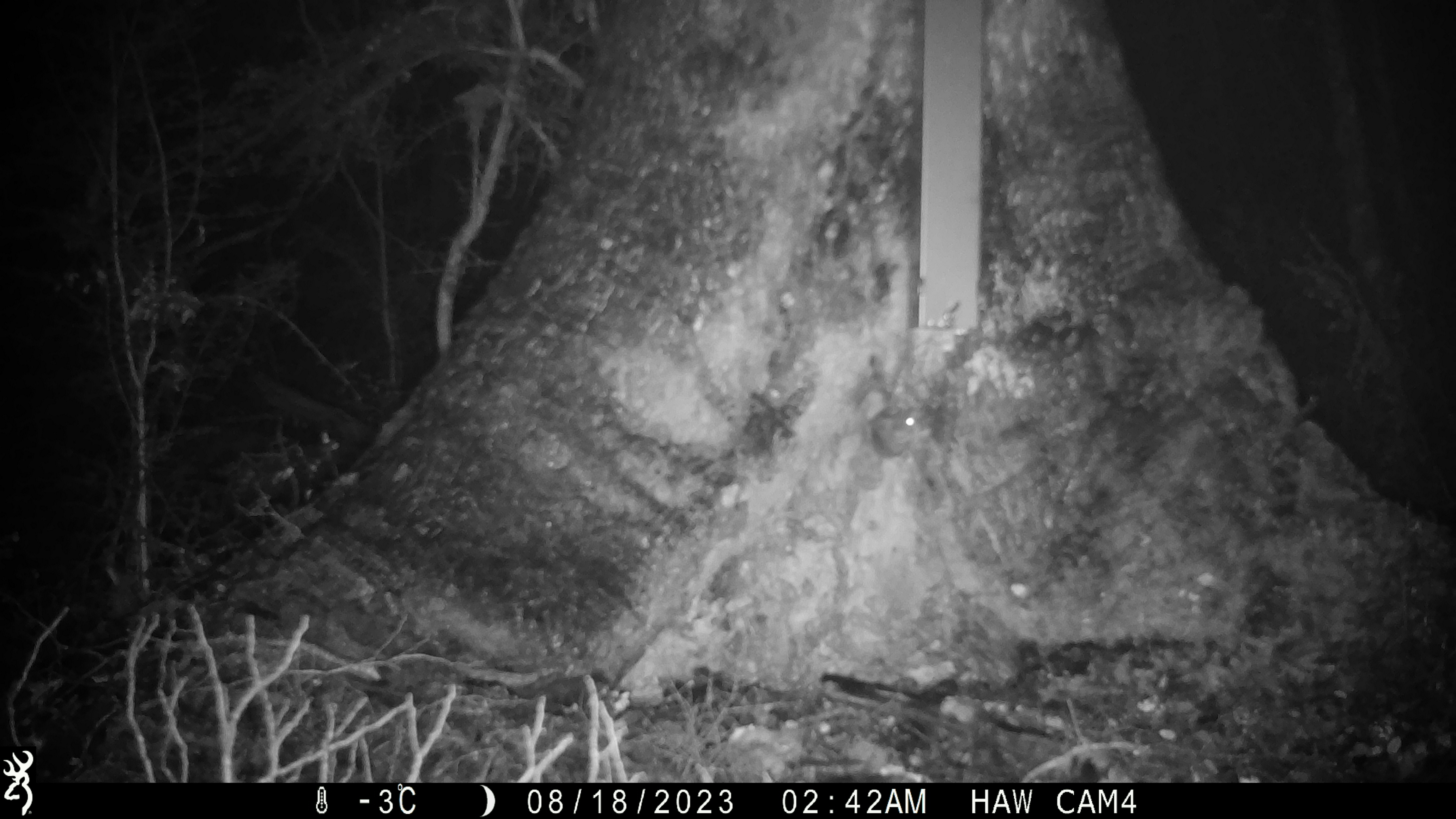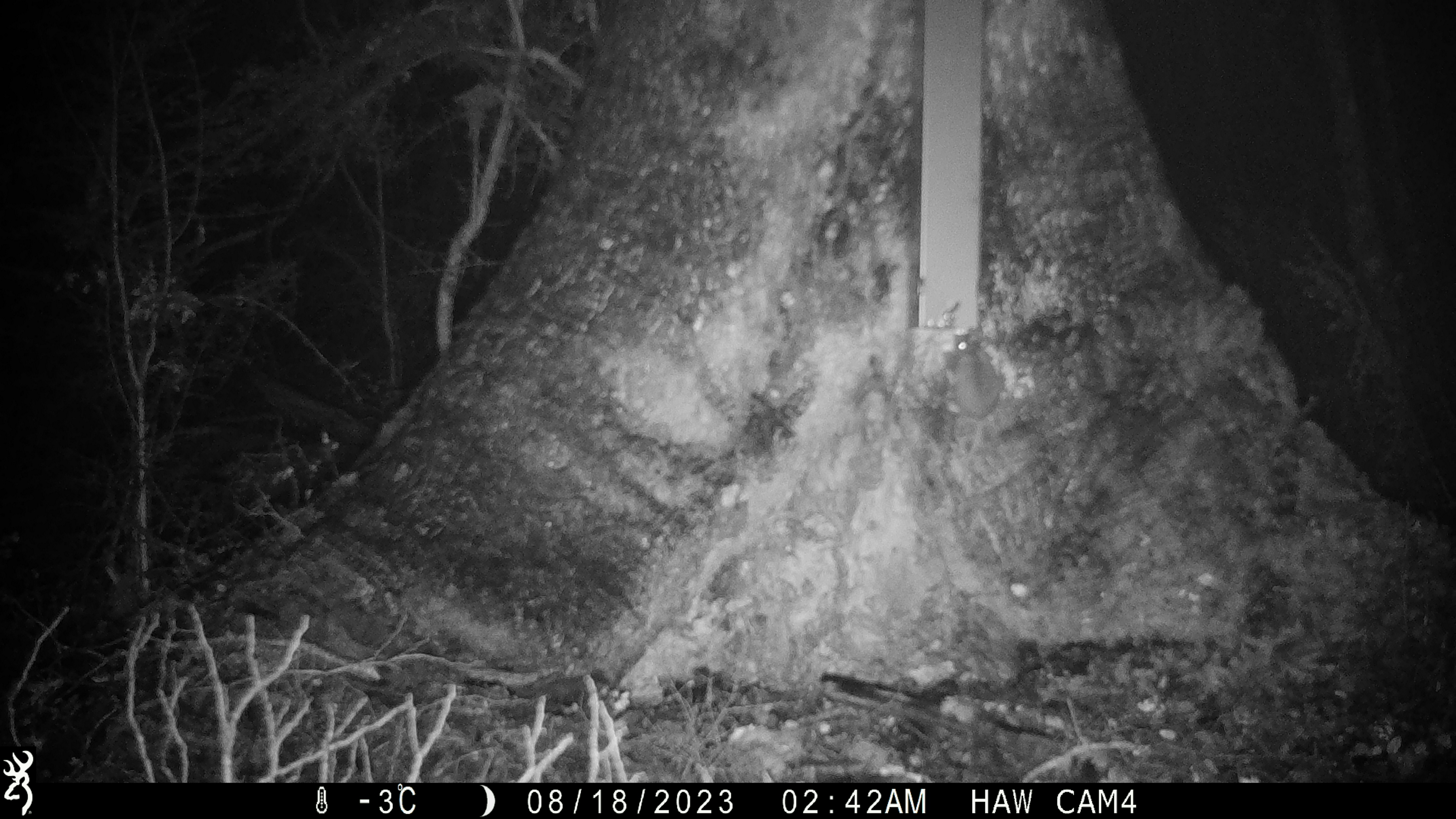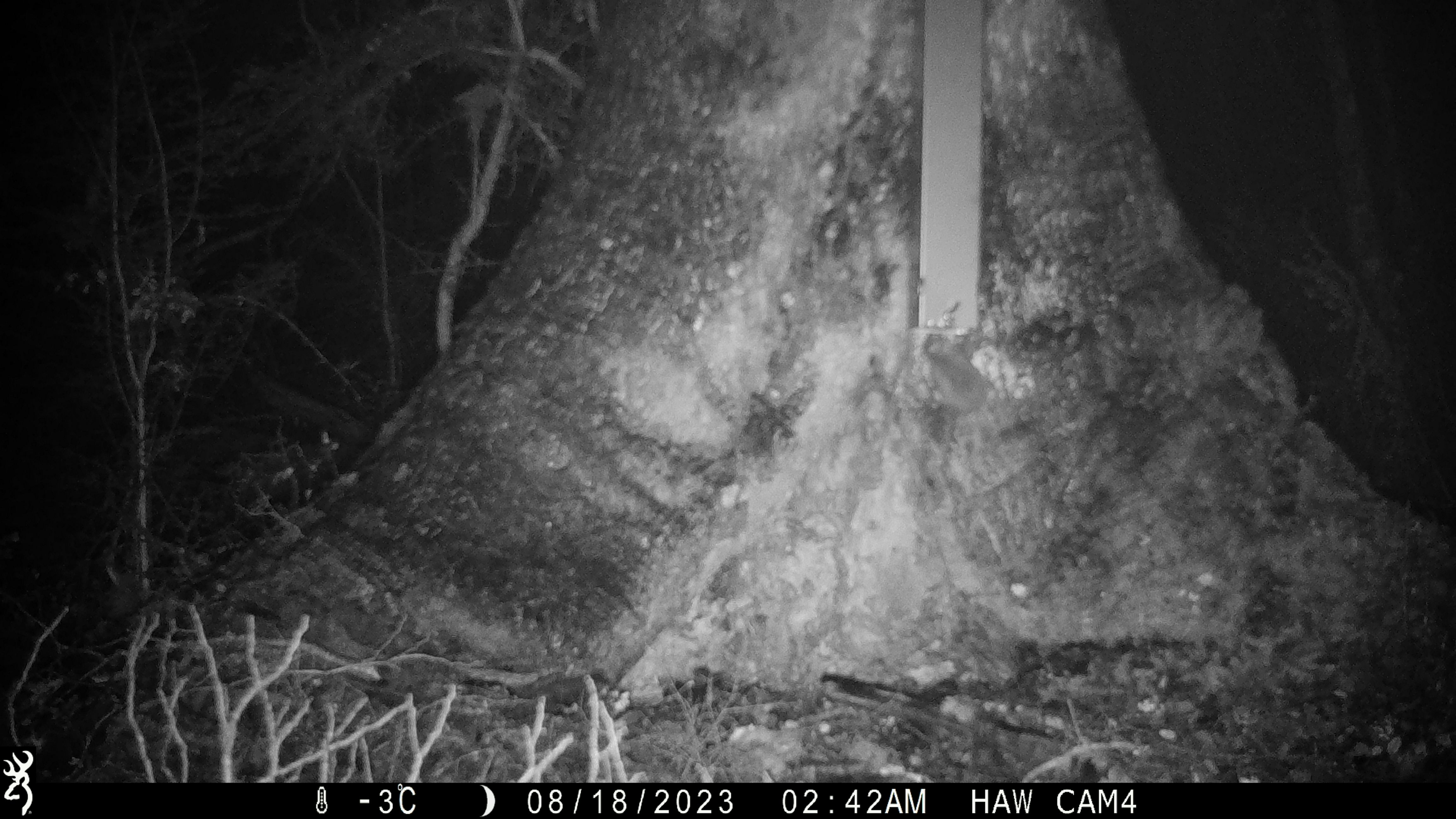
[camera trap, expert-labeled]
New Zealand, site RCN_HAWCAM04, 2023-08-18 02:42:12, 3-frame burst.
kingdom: Animalia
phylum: Chordata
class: Mammalia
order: Rodentia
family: Muridae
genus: Mus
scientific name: Mus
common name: mouse